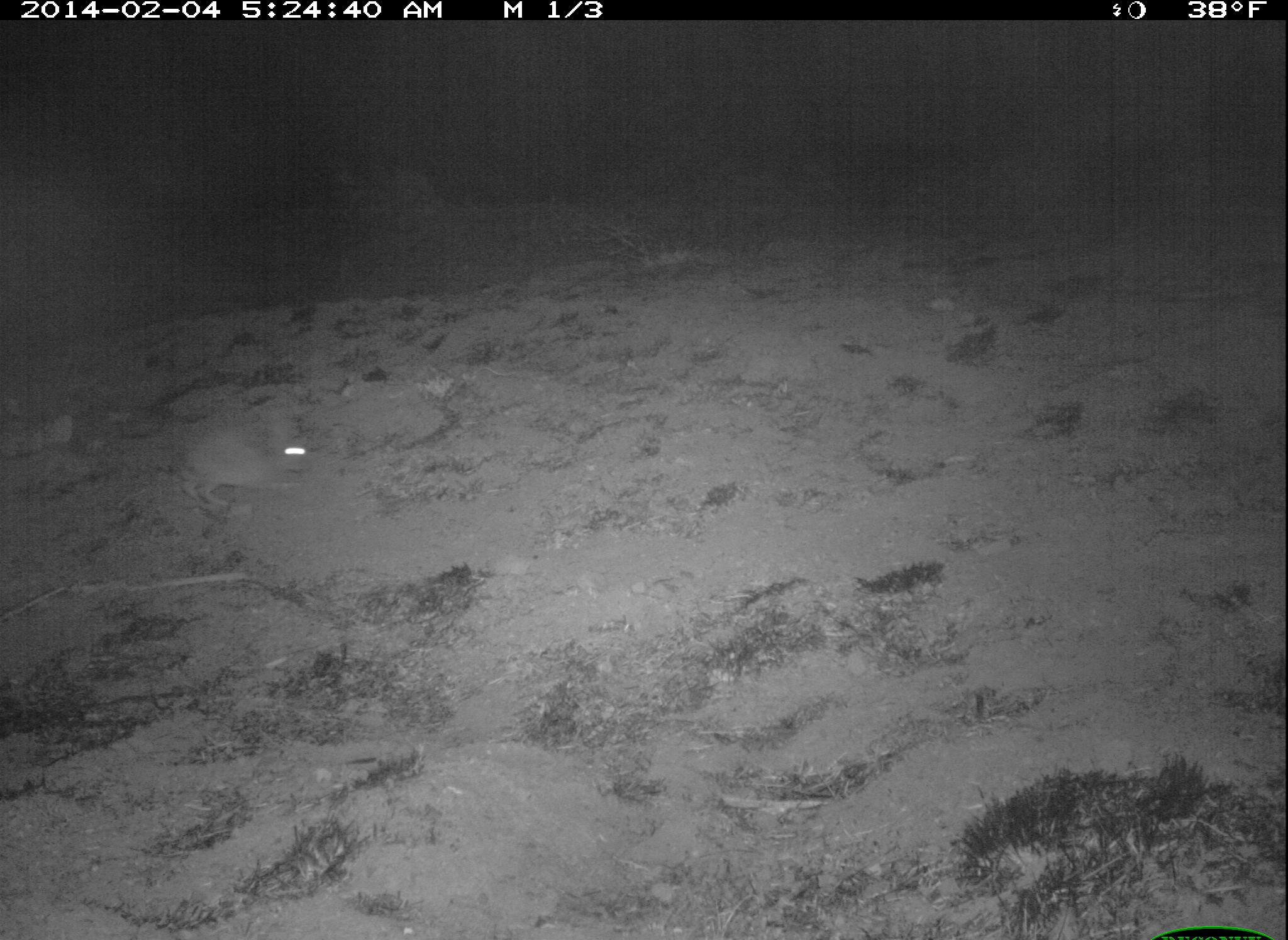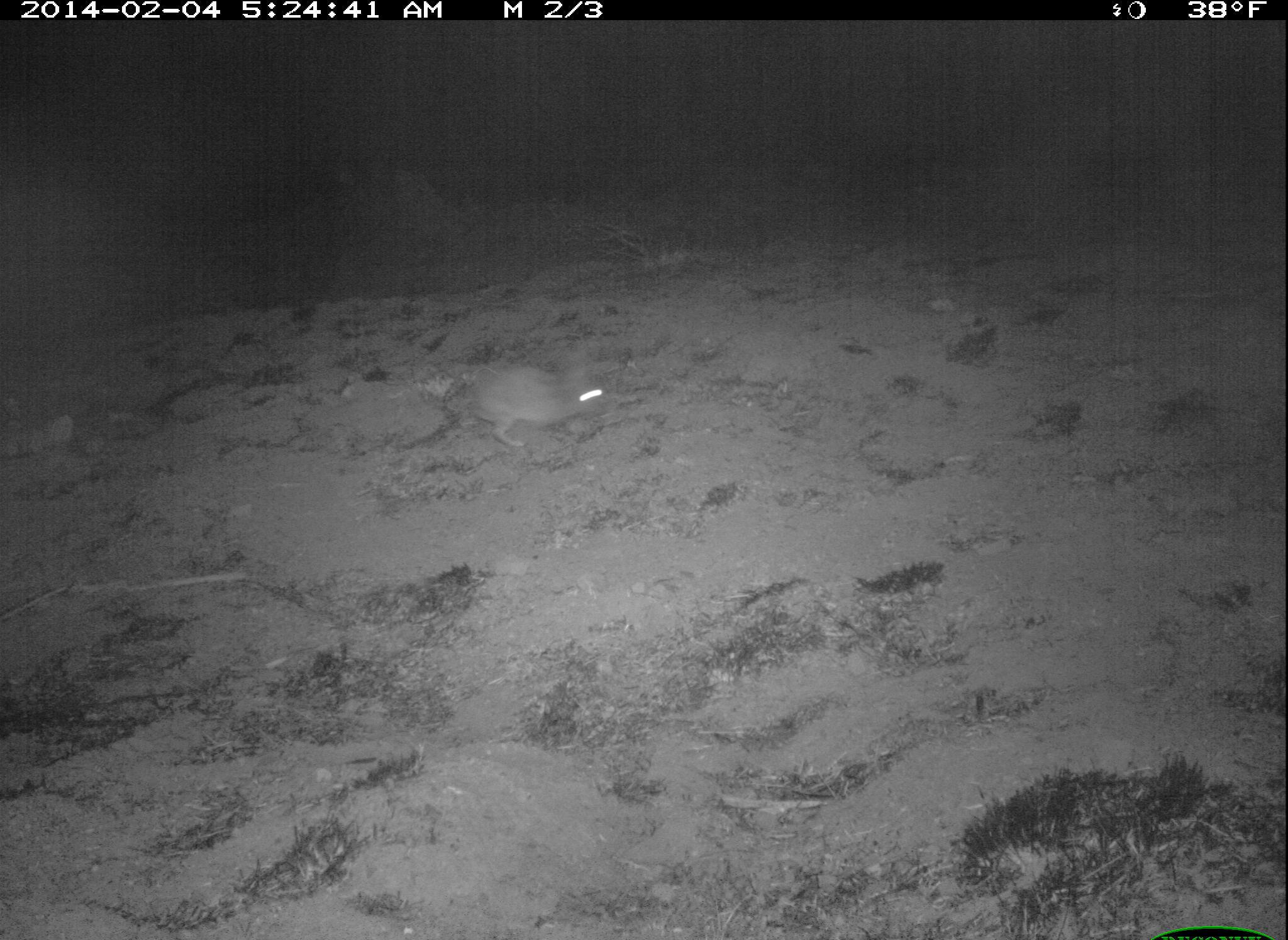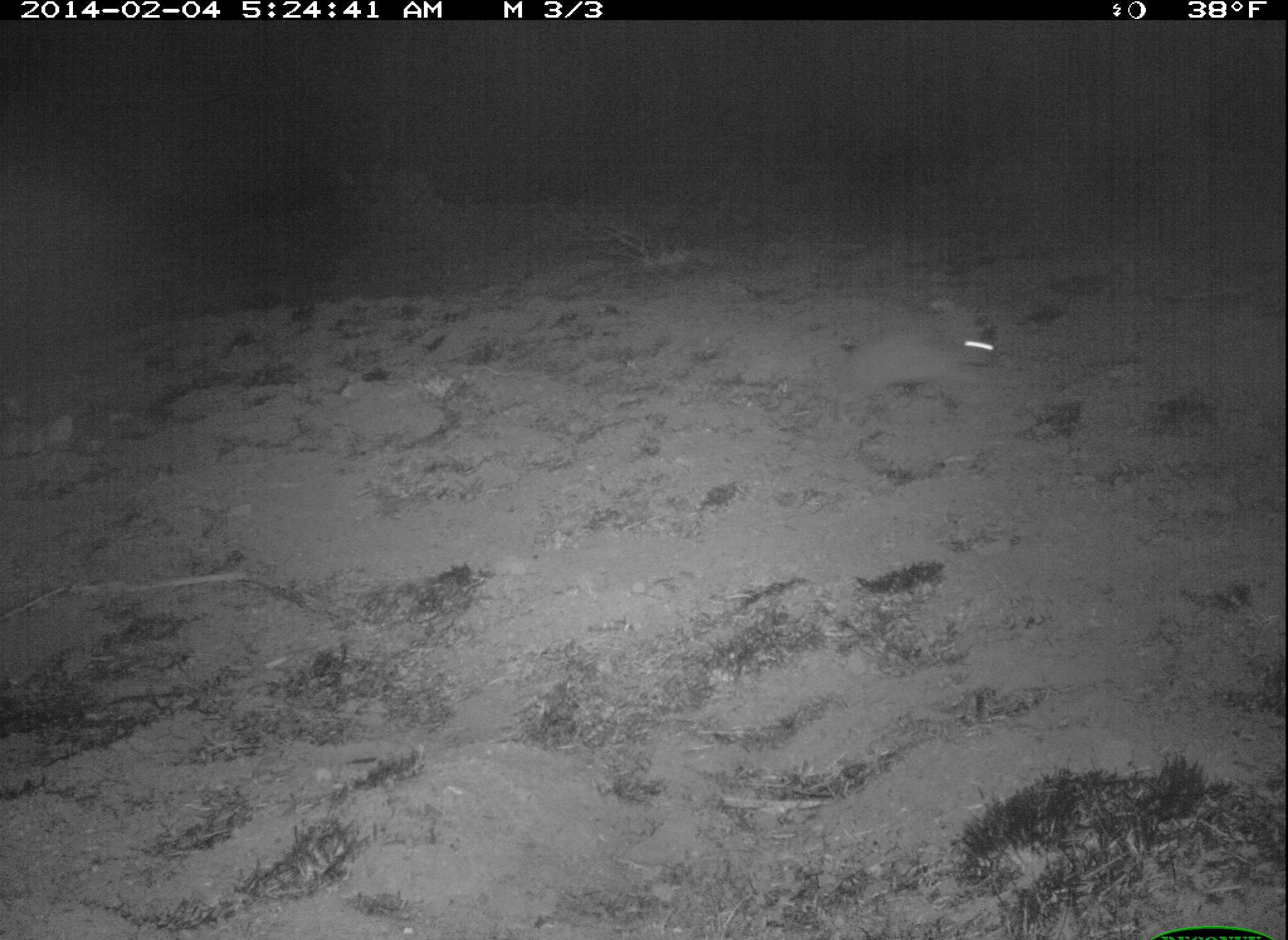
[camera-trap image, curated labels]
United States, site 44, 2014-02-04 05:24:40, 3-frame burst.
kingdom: Animalia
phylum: Chordata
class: Mammalia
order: Lagomorpha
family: Leporidae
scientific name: Leporidae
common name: rabbits and hares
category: rabbit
Rabbit (rabbits and hares) (Leporidae).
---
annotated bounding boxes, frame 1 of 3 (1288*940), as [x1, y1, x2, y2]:
rabbit: [177, 410, 312, 516]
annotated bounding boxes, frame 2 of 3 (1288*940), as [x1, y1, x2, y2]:
rabbit: [464, 353, 613, 449]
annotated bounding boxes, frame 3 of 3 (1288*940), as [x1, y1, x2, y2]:
rabbit: [828, 297, 996, 426]